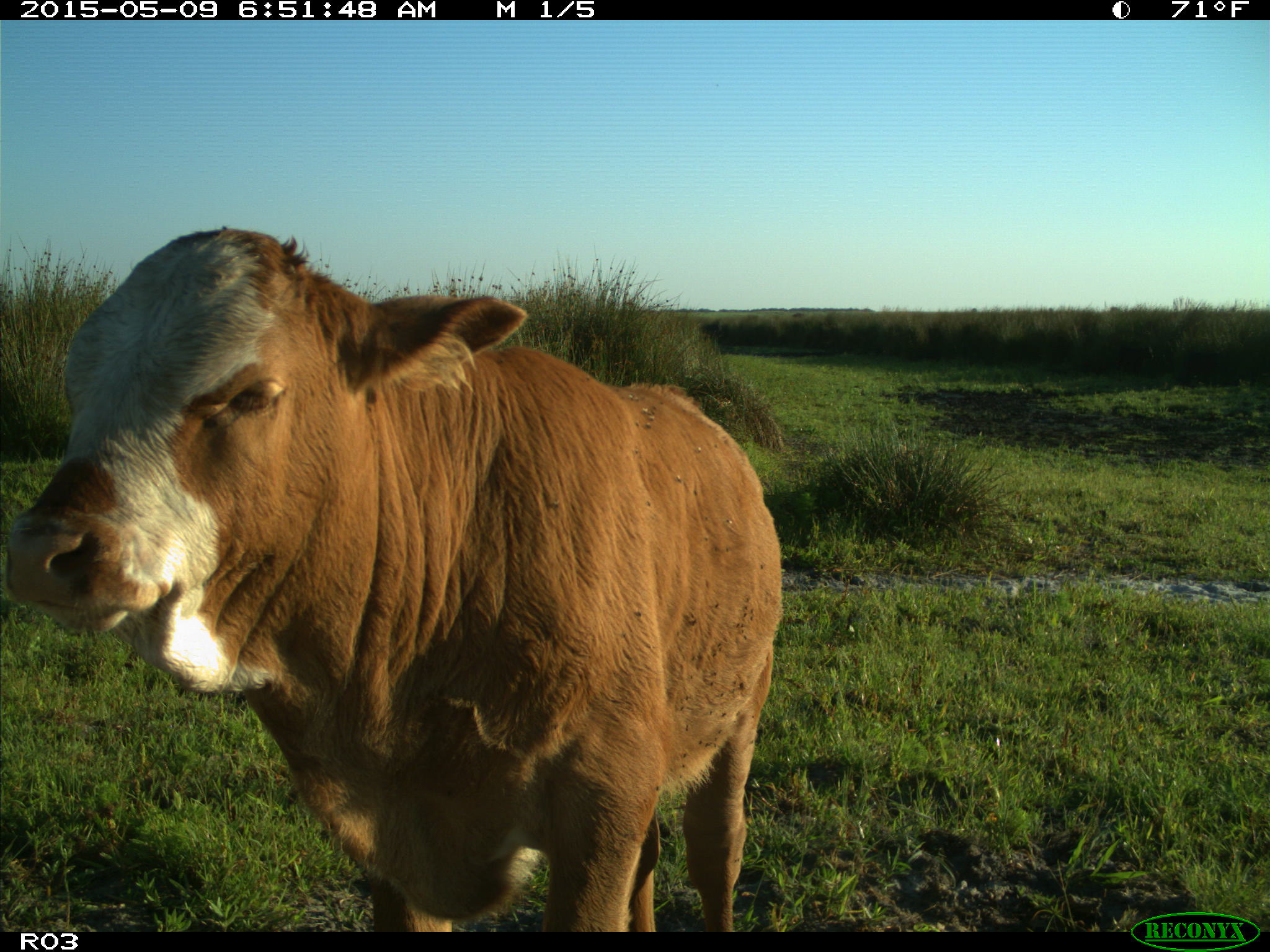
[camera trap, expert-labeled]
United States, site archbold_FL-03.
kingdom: Animalia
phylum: Chordata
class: Mammalia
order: Artiodactyla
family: Bovidae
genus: Bos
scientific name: Bos taurus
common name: domestic cow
Bos taurus (domestic cow).